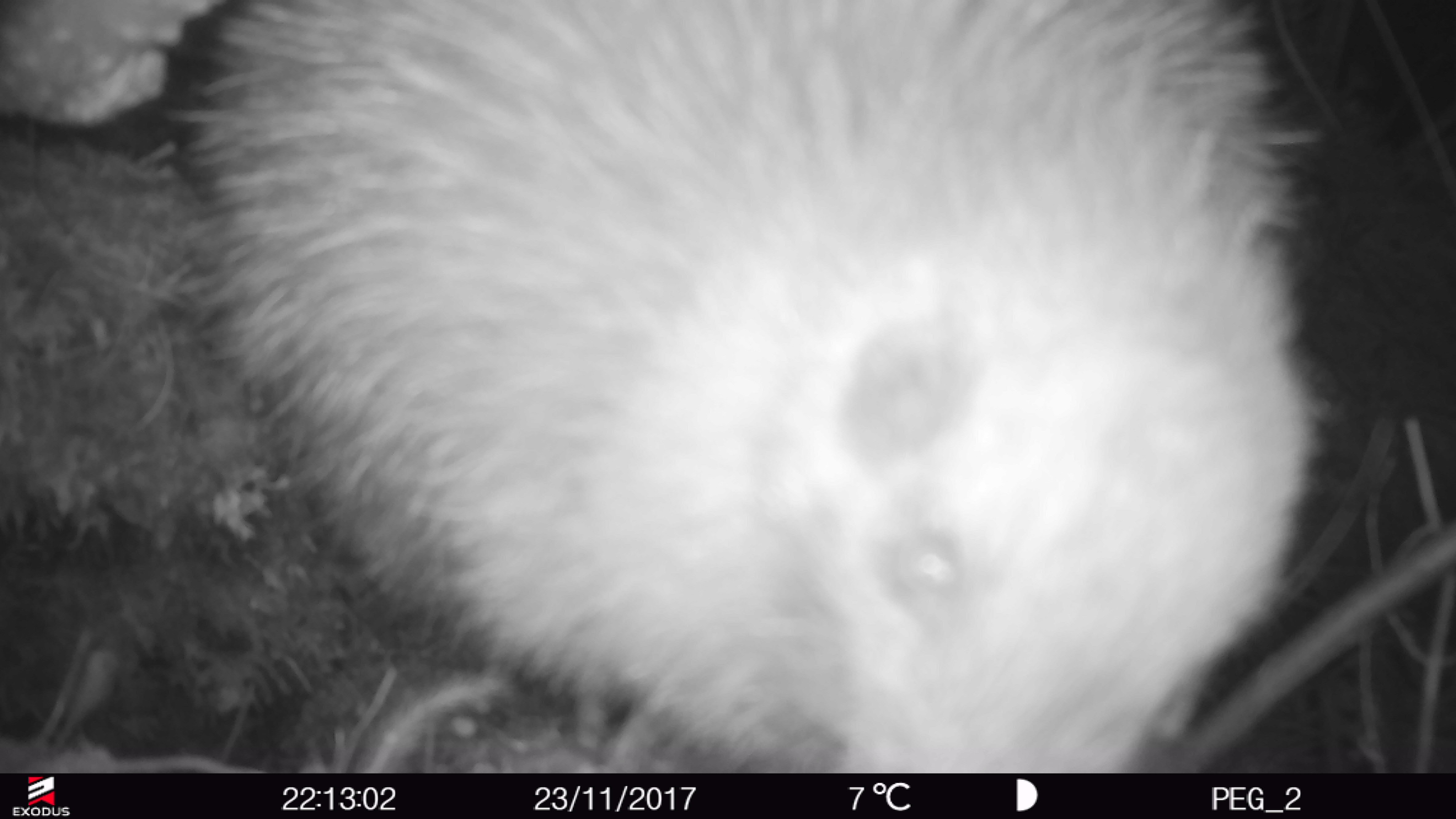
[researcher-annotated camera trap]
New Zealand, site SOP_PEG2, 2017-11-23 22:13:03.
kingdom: Animalia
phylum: Chordata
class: Aves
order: Apterygiformes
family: Apterygidae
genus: Apteryx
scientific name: Apteryx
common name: kiwi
Kiwi (Apteryx).